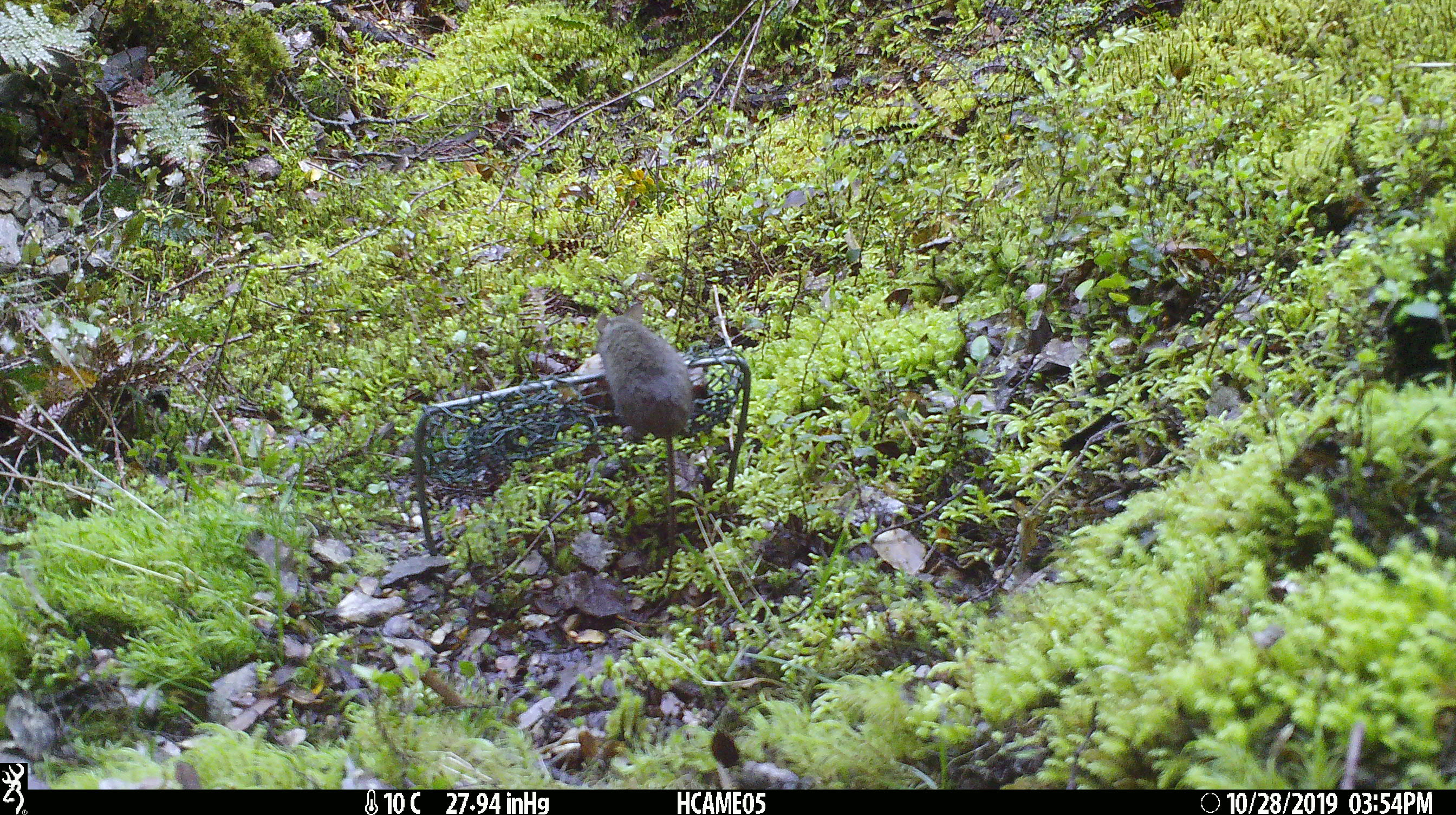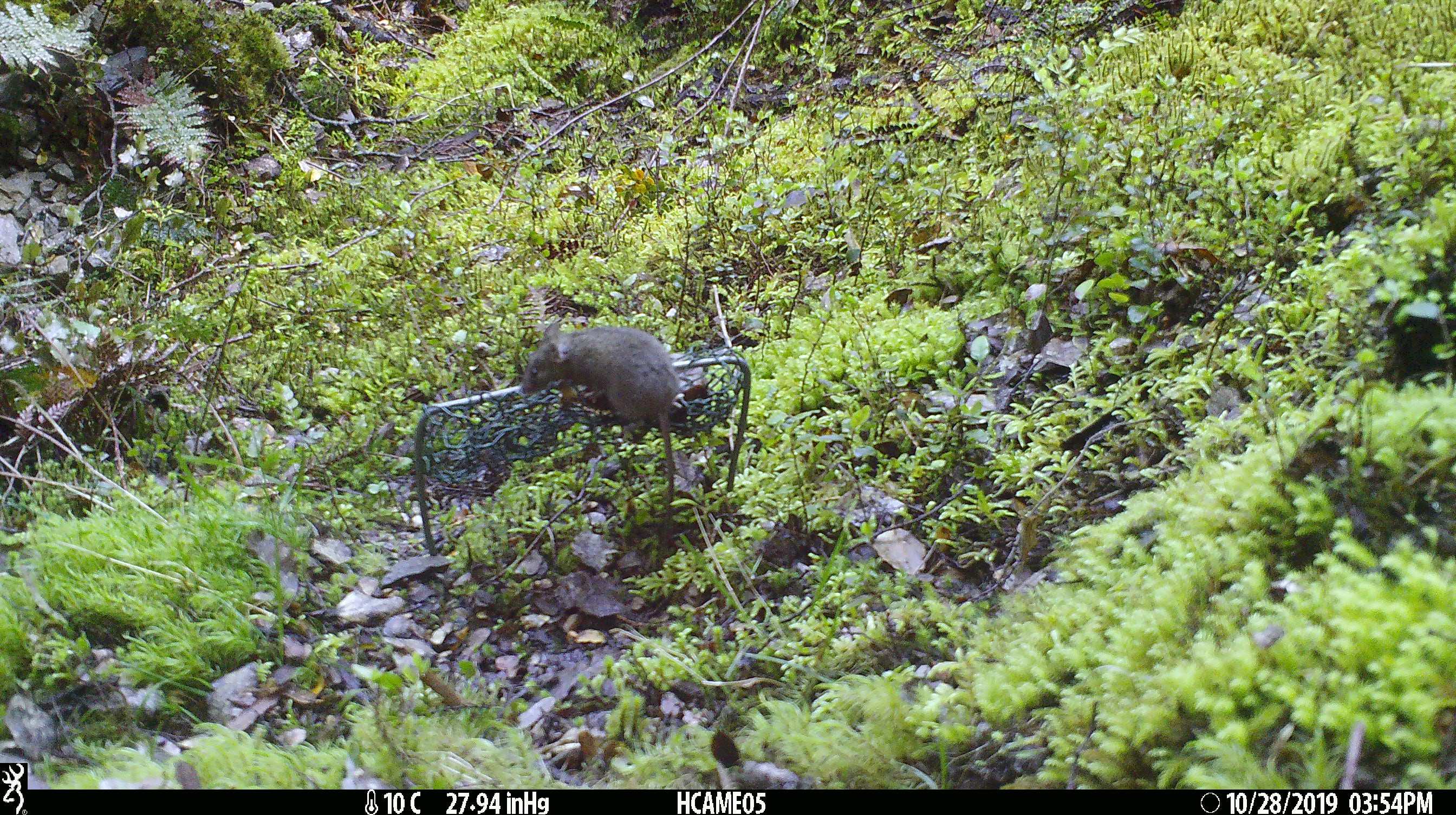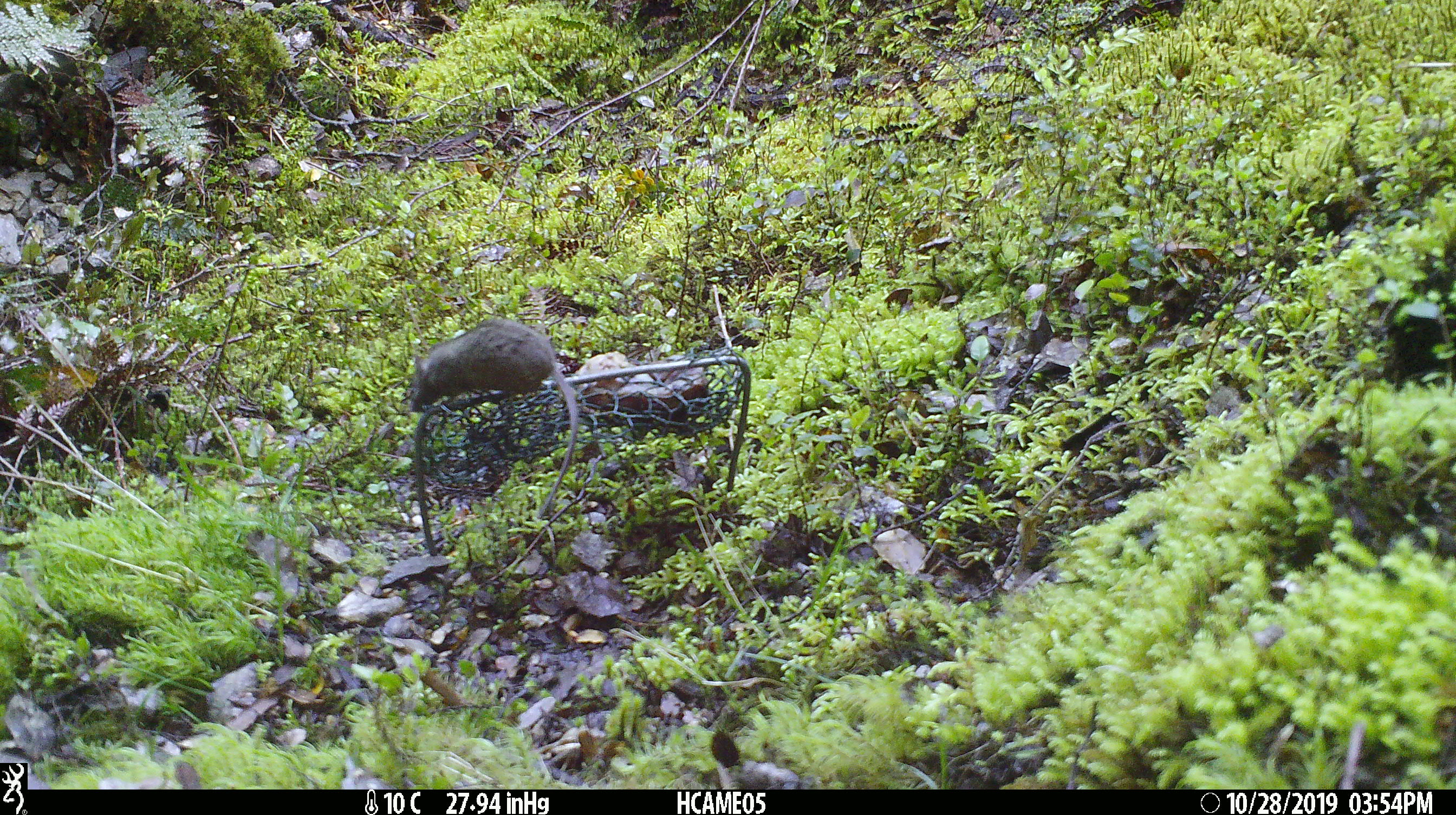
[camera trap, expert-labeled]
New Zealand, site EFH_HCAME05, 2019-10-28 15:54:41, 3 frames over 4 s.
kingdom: Animalia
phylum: Chordata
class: Mammalia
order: Rodentia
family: Muridae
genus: Mus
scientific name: Mus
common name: mouse